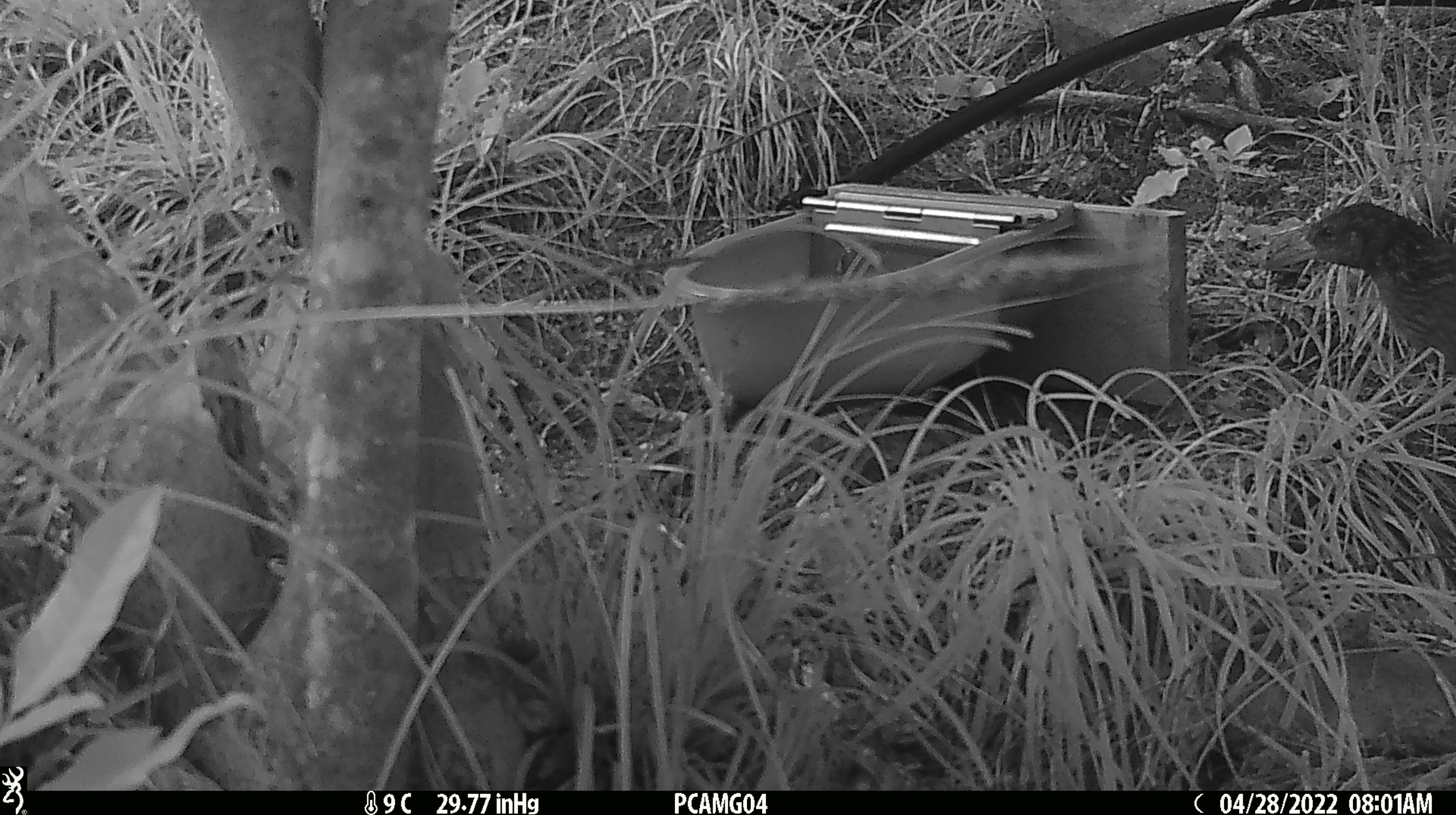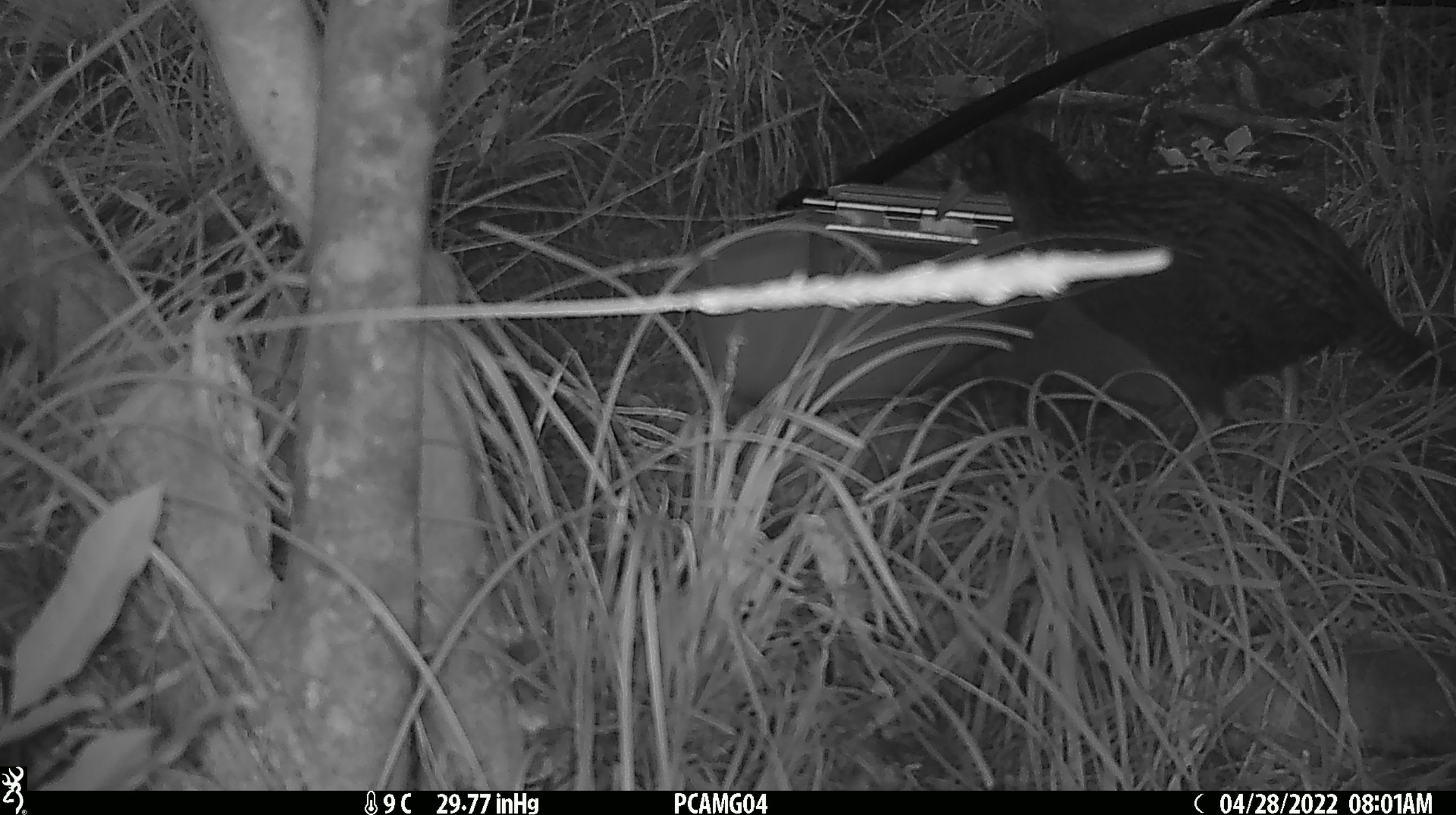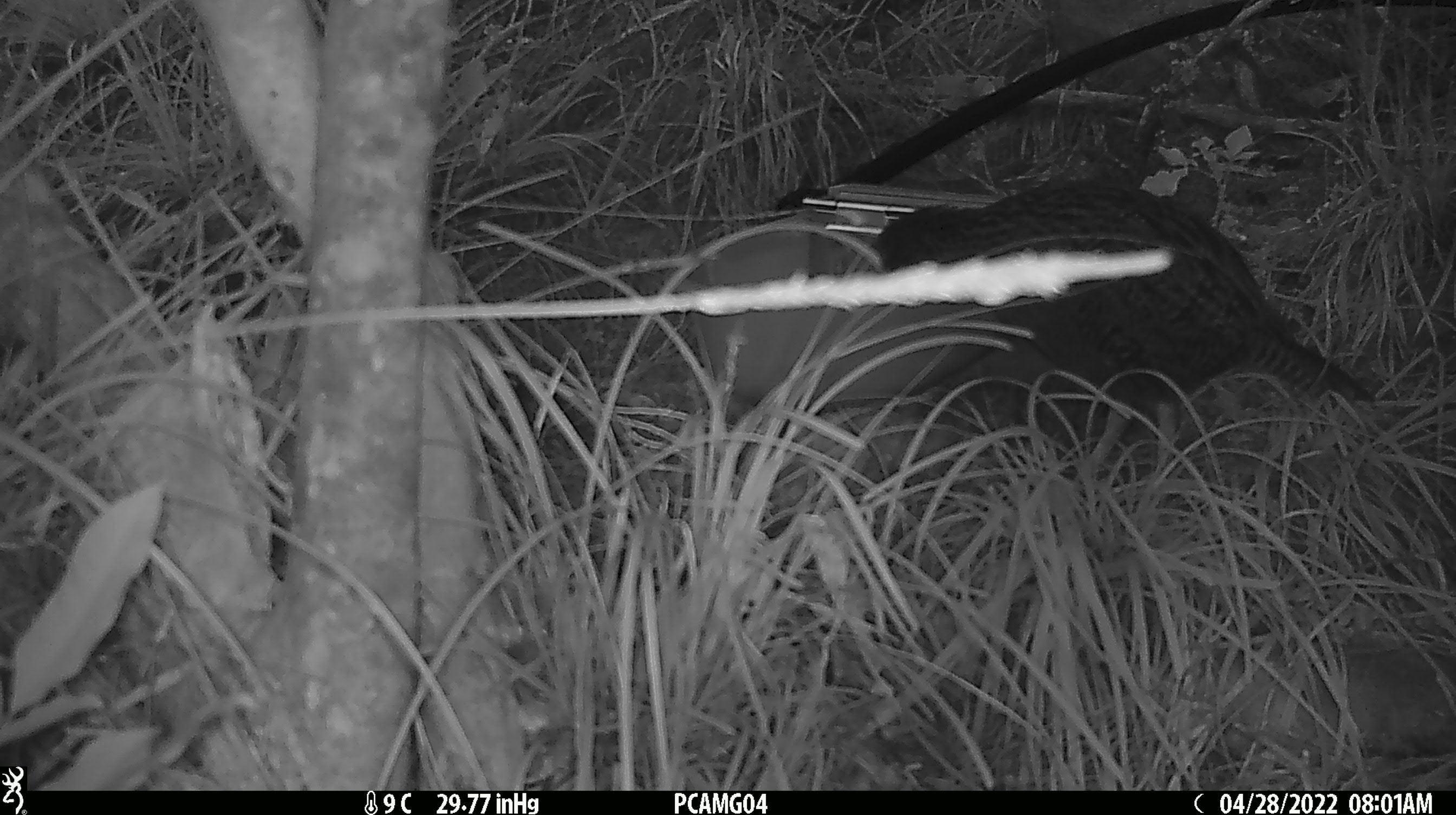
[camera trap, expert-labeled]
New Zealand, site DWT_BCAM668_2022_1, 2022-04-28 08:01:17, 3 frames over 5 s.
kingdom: Animalia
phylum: Chordata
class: Aves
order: Gruiformes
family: Rallidae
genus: Gallirallus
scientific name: Gallirallus australis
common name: weka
Weka (Gallirallus australis).